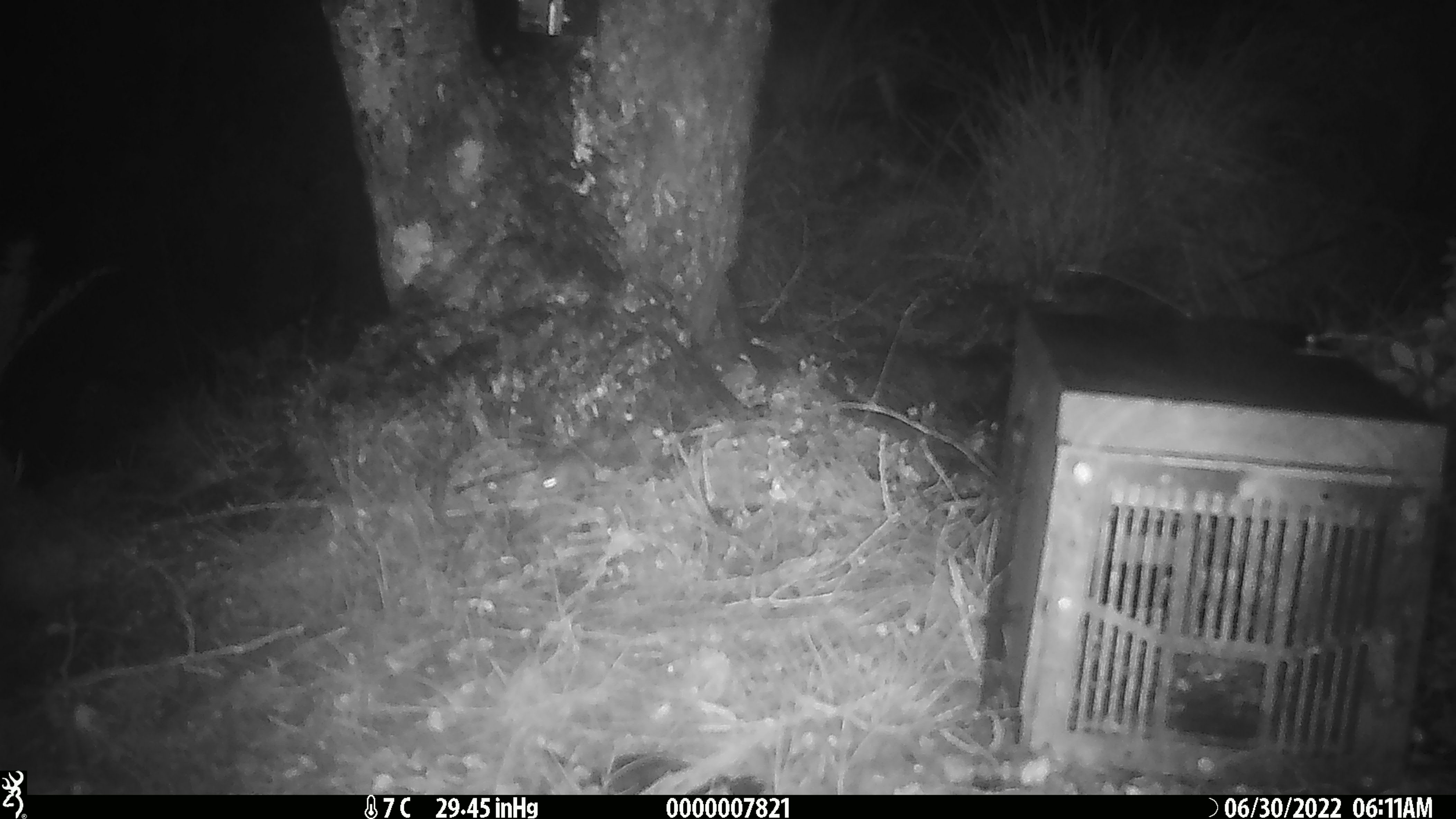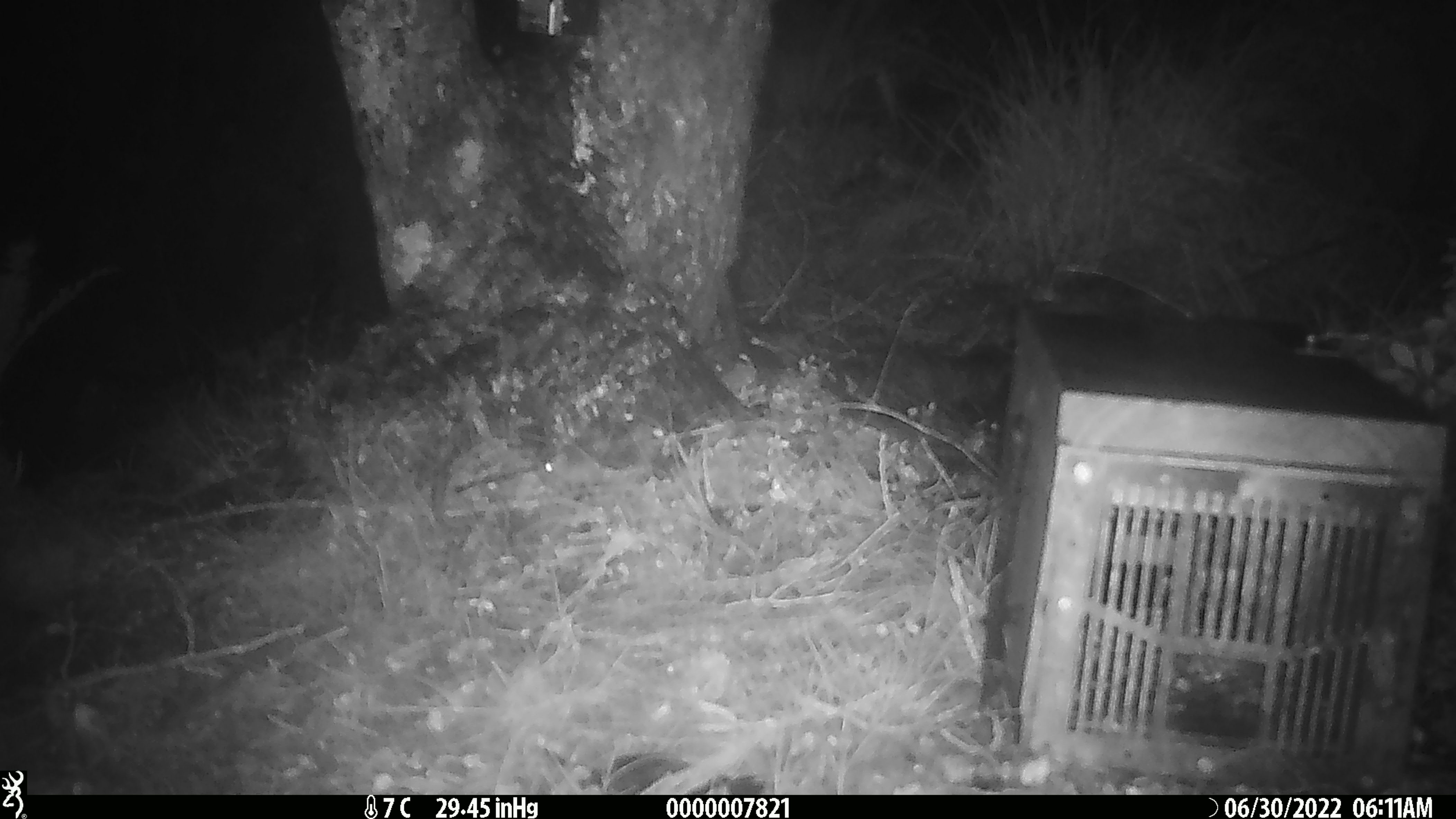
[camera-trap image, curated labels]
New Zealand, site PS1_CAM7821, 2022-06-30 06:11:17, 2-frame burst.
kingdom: Animalia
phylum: Chordata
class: Mammalia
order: Rodentia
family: Muridae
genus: Mus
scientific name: Mus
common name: mouse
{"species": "mouse (Mus)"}